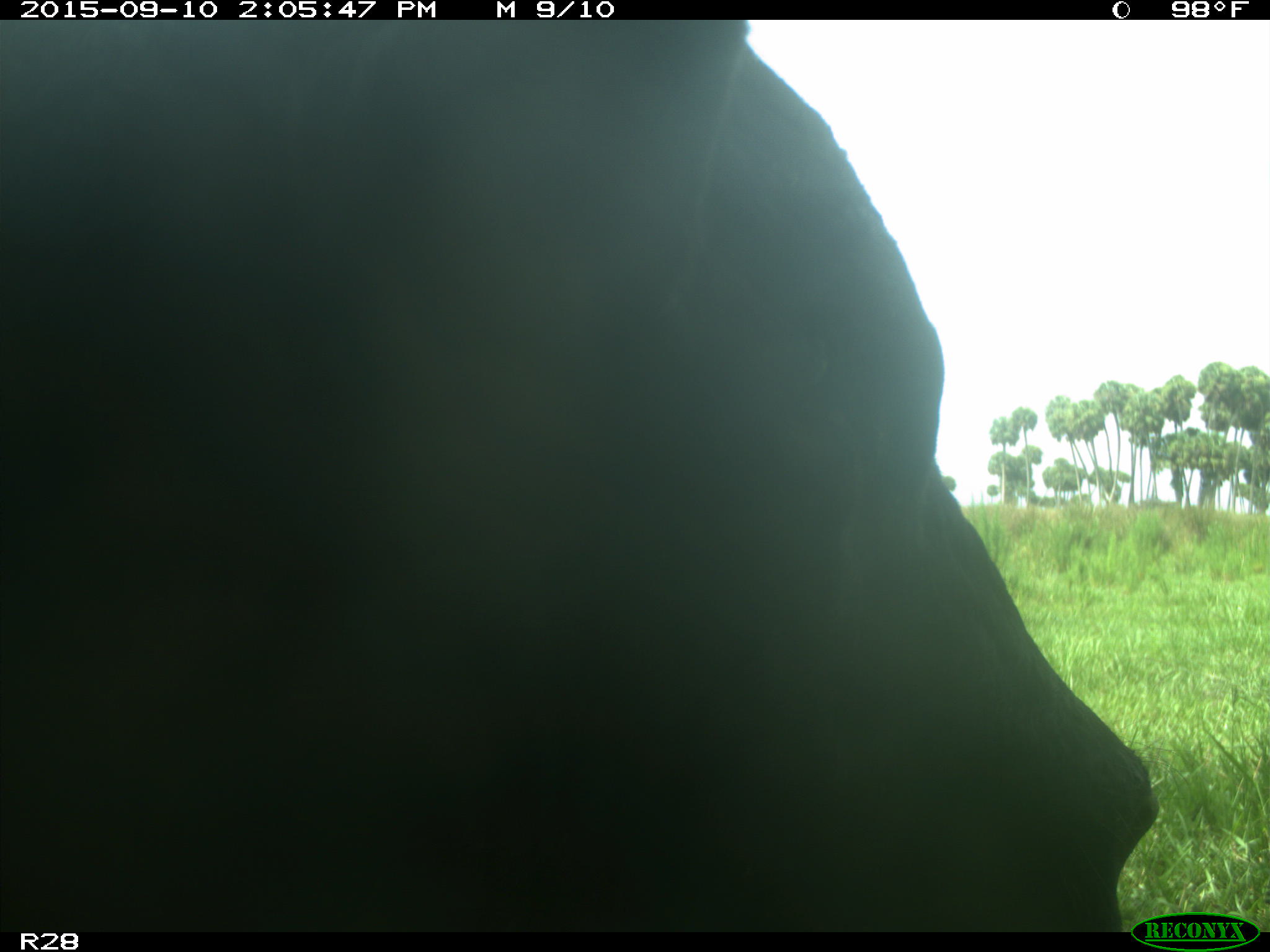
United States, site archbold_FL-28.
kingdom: Animalia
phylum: Chordata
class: Mammalia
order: Artiodactyla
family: Bovidae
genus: Bos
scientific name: Bos taurus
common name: domestic cow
Bos taurus (domestic cow).